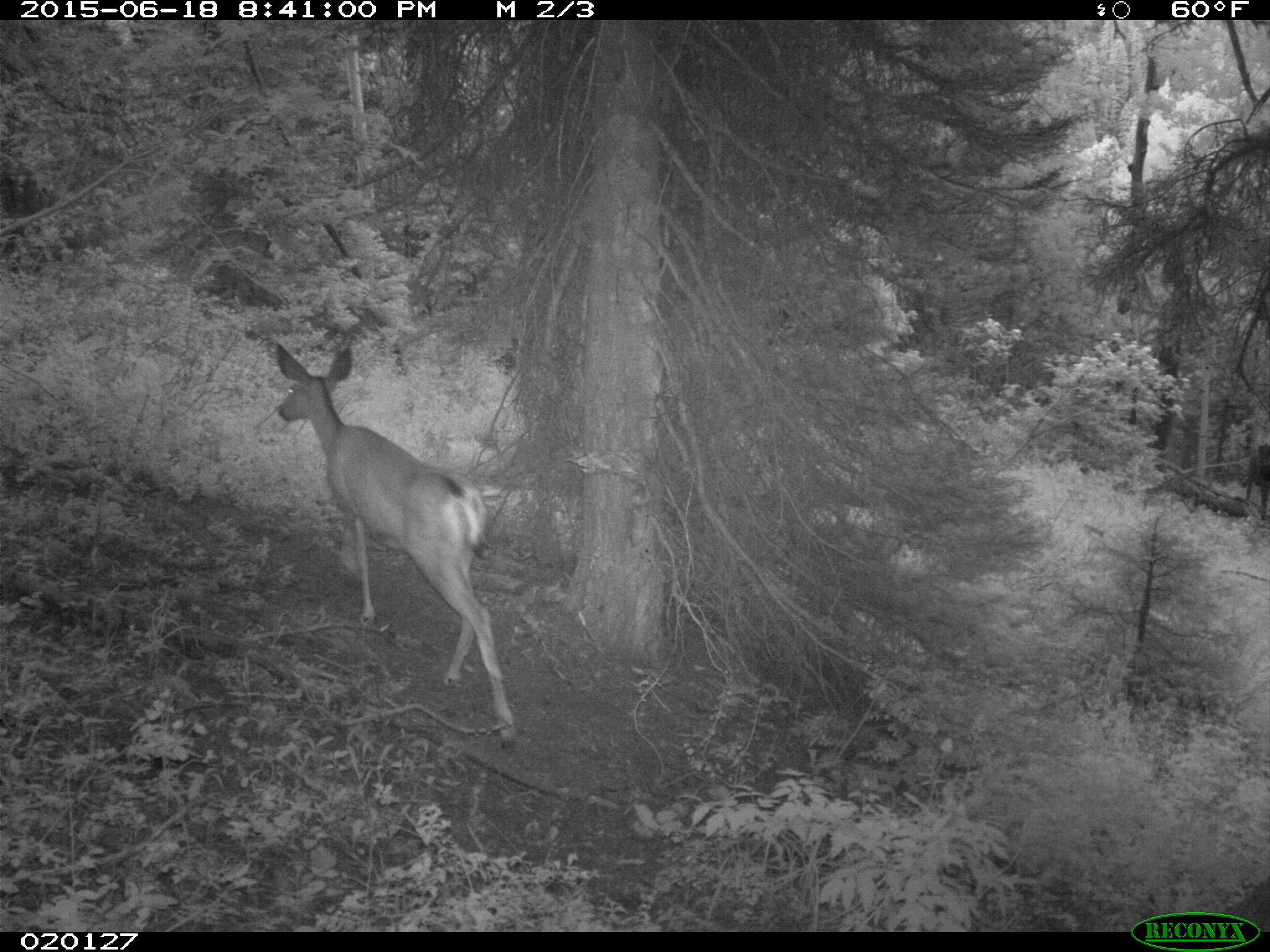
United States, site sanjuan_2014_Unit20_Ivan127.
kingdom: Animalia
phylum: Chordata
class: Mammalia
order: Artiodactyla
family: Cervidae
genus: Odocoileus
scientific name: Odocoileus hemionus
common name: mule deer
Odocoileus hemionus (mule deer).